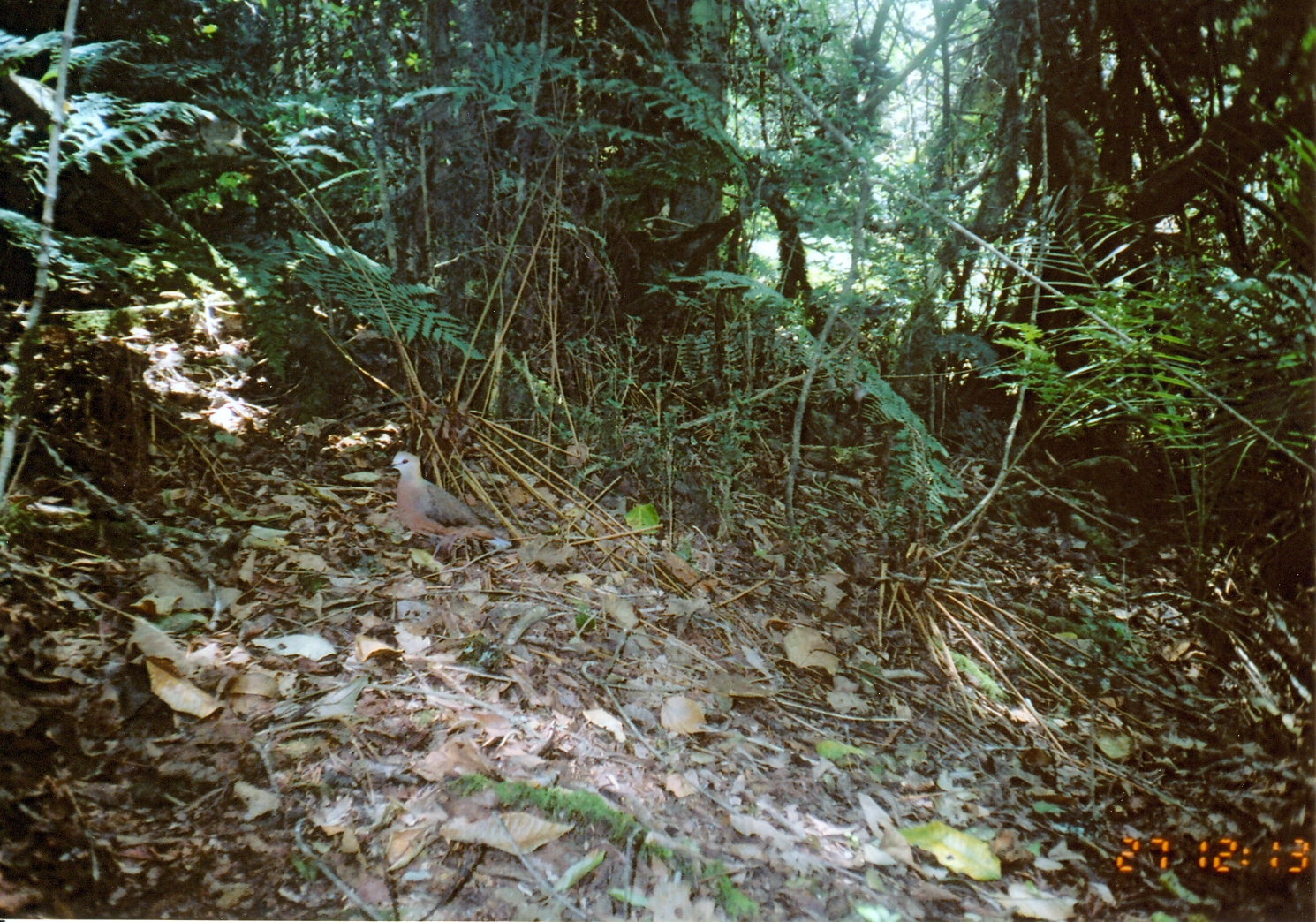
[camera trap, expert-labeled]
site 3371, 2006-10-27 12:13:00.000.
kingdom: Animalia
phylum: Chordata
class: Aves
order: Columbiformes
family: Columbidae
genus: Columba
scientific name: Columba larvata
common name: lemon dove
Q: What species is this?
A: Columba larvata (lemon dove).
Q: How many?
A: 1.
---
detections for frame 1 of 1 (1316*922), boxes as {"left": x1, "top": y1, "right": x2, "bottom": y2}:
columba larvata: {"left": 383, "top": 449, "right": 513, "bottom": 563}